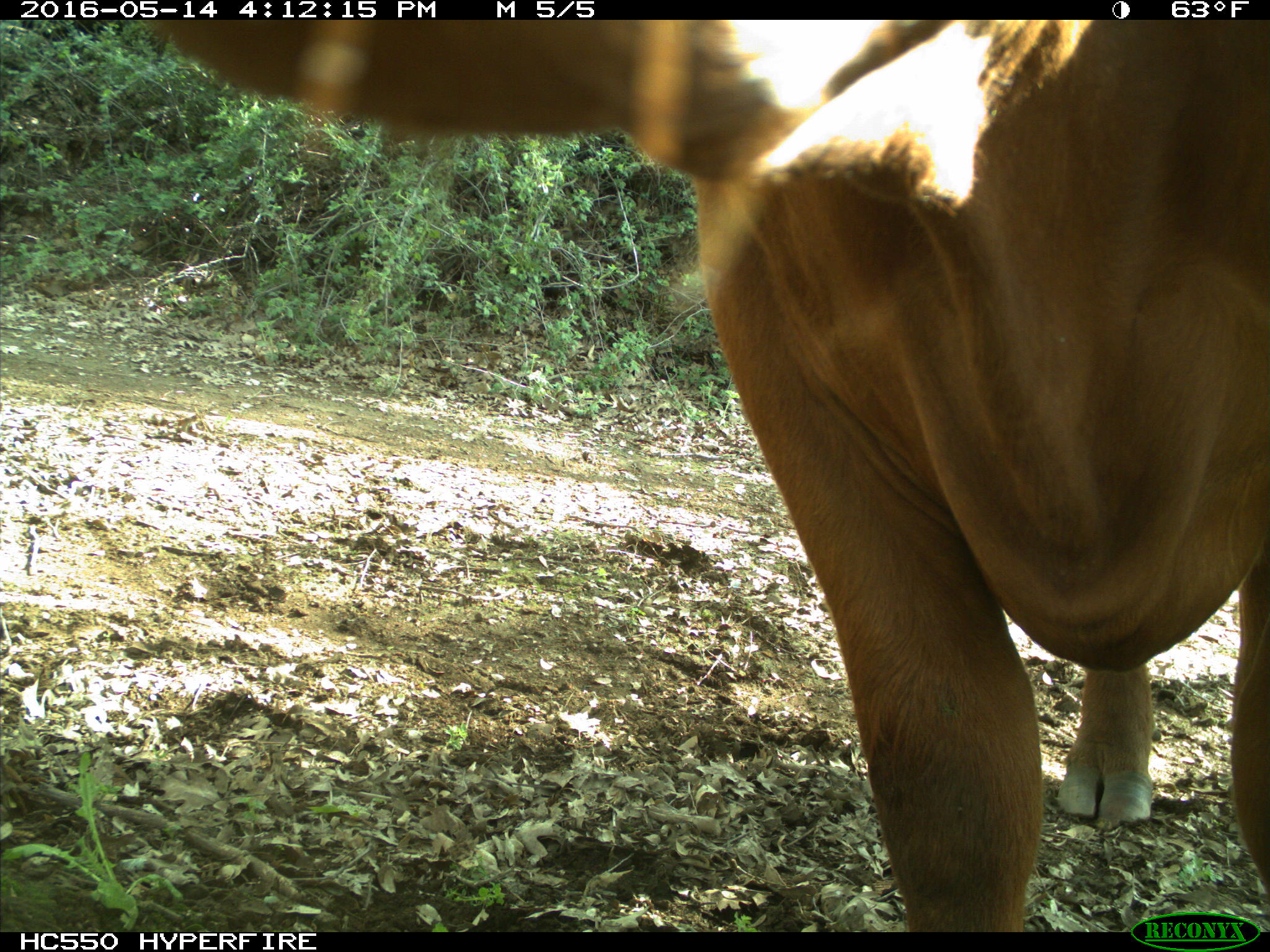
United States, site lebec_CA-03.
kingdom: Animalia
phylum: Chordata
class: Mammalia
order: Artiodactyla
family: Bovidae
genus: Bos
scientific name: Bos taurus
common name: domestic cow